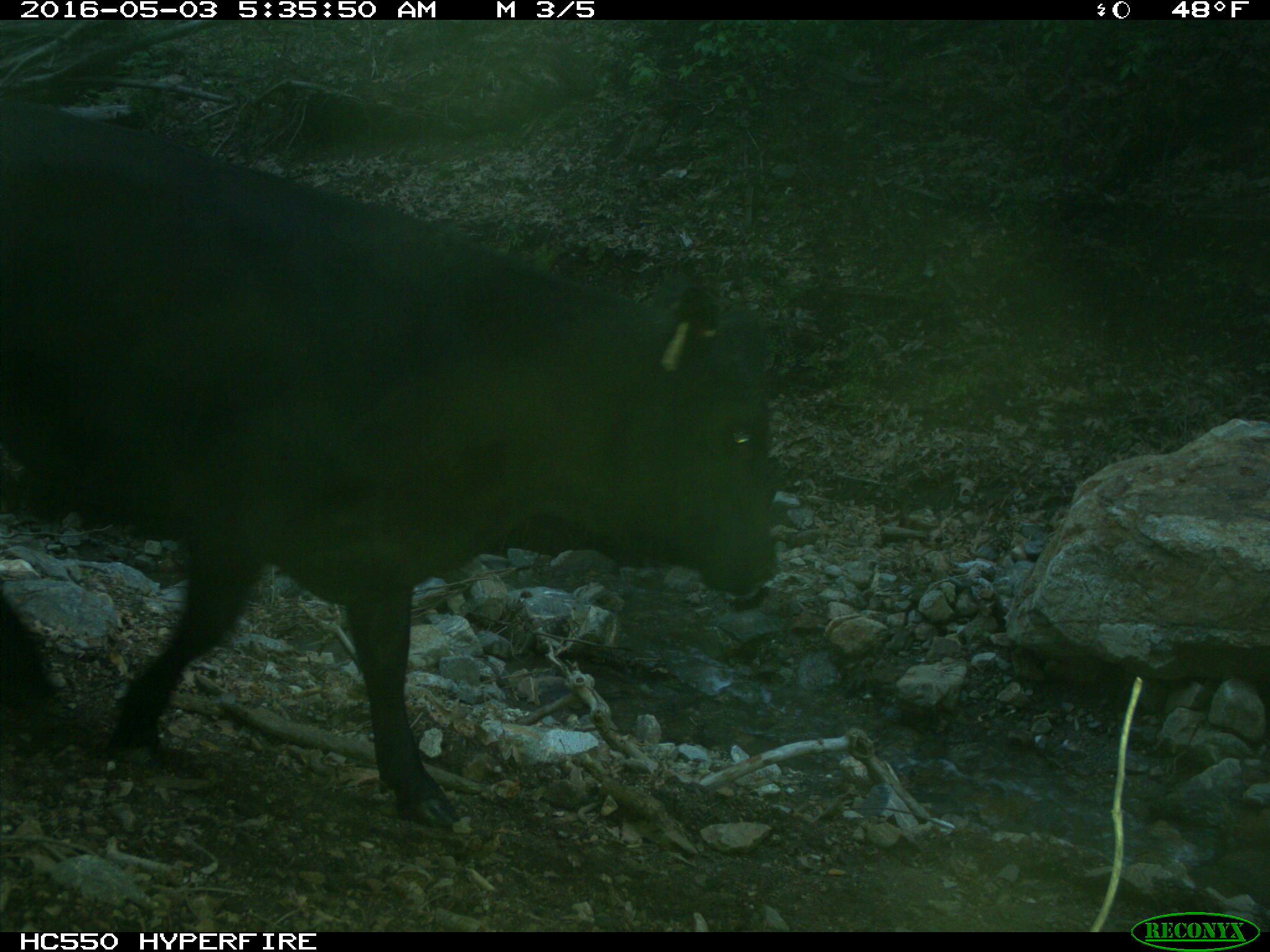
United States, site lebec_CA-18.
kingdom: Animalia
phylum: Chordata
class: Mammalia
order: Artiodactyla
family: Bovidae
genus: Bos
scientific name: Bos taurus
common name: domestic cow